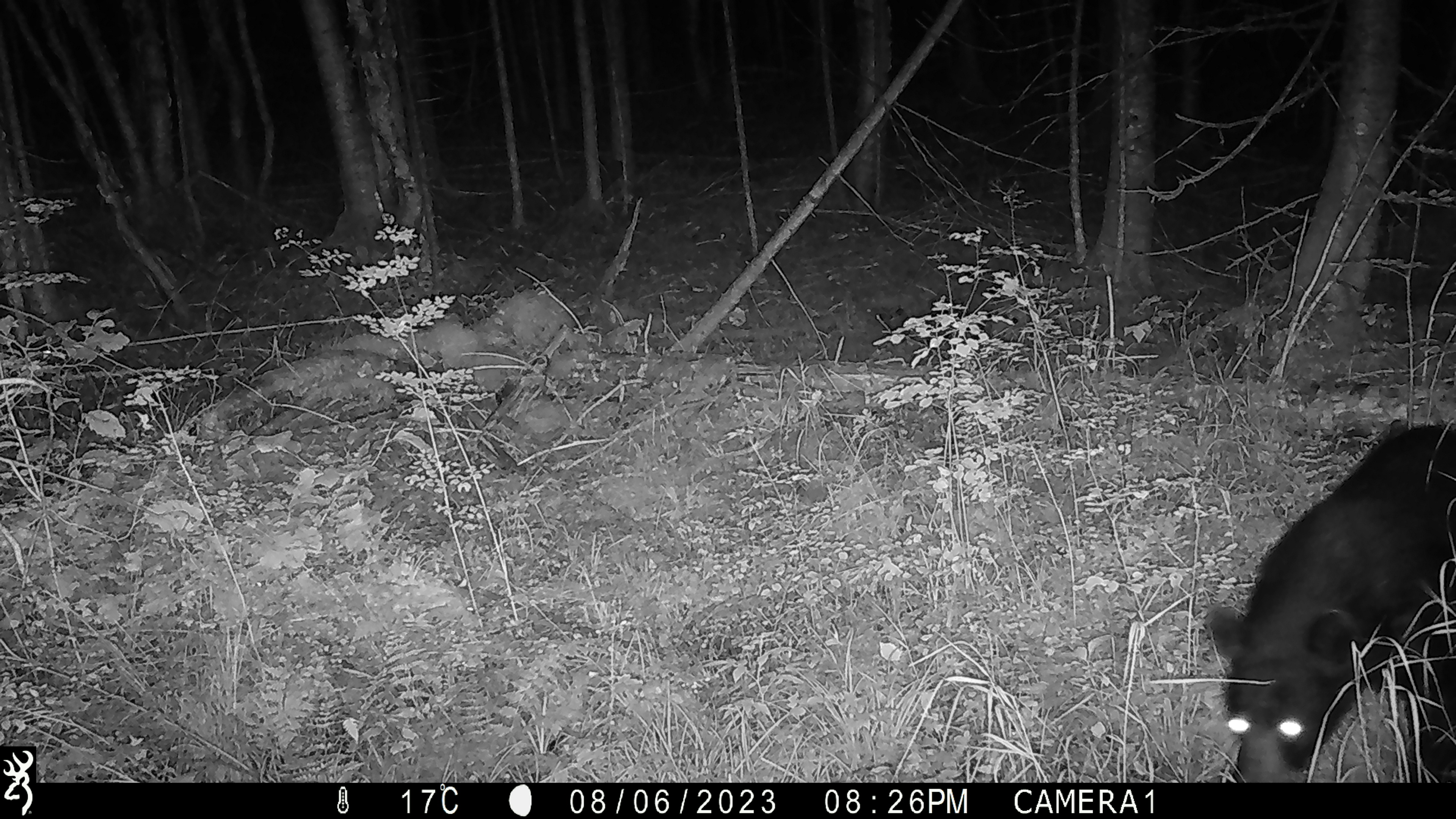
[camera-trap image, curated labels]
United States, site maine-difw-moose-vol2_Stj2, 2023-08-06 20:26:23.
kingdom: Animalia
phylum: Chordata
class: Mammalia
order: Carnivora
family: Ursidae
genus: Ursus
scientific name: Ursus americanus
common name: black bear